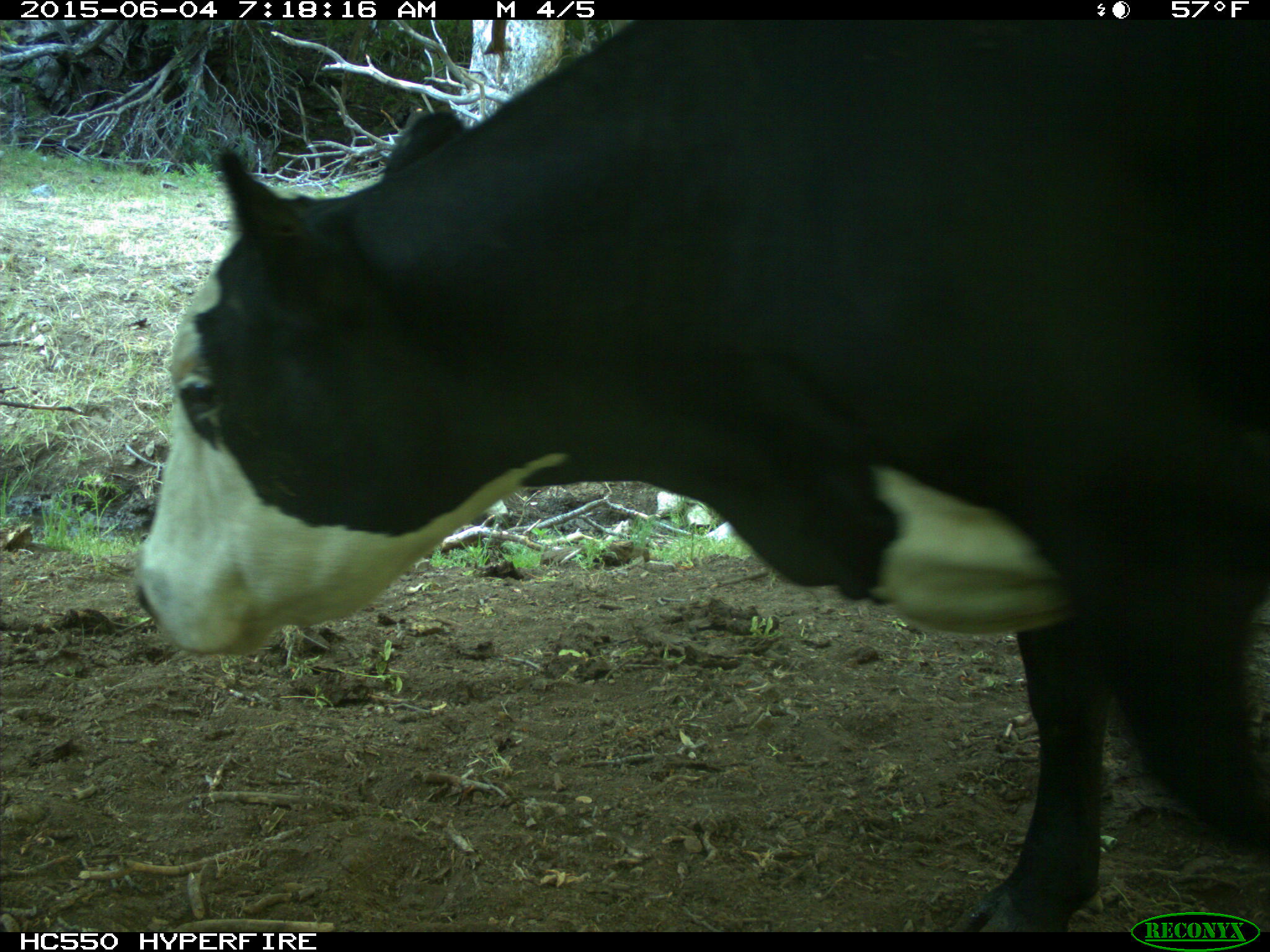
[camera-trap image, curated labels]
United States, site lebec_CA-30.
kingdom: Animalia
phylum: Chordata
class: Mammalia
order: Artiodactyla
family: Bovidae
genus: Bos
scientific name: Bos taurus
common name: domestic cow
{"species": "Bos taurus (domestic cow)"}